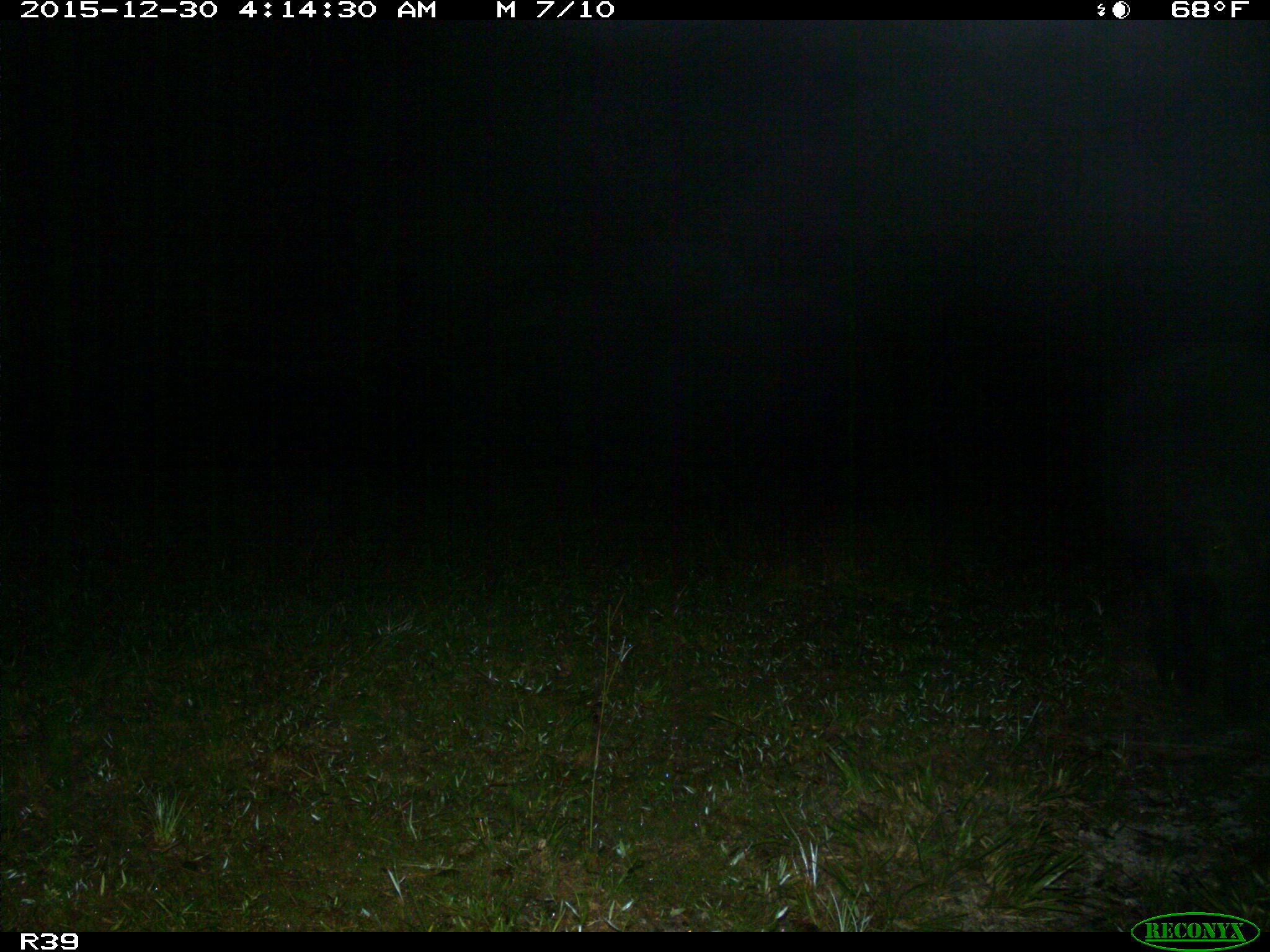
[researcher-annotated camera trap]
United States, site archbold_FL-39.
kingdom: Animalia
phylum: Chordata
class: Mammalia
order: Artiodactyla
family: Suidae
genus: Sus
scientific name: Sus scrofa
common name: wild boar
Sus scrofa (wild boar).